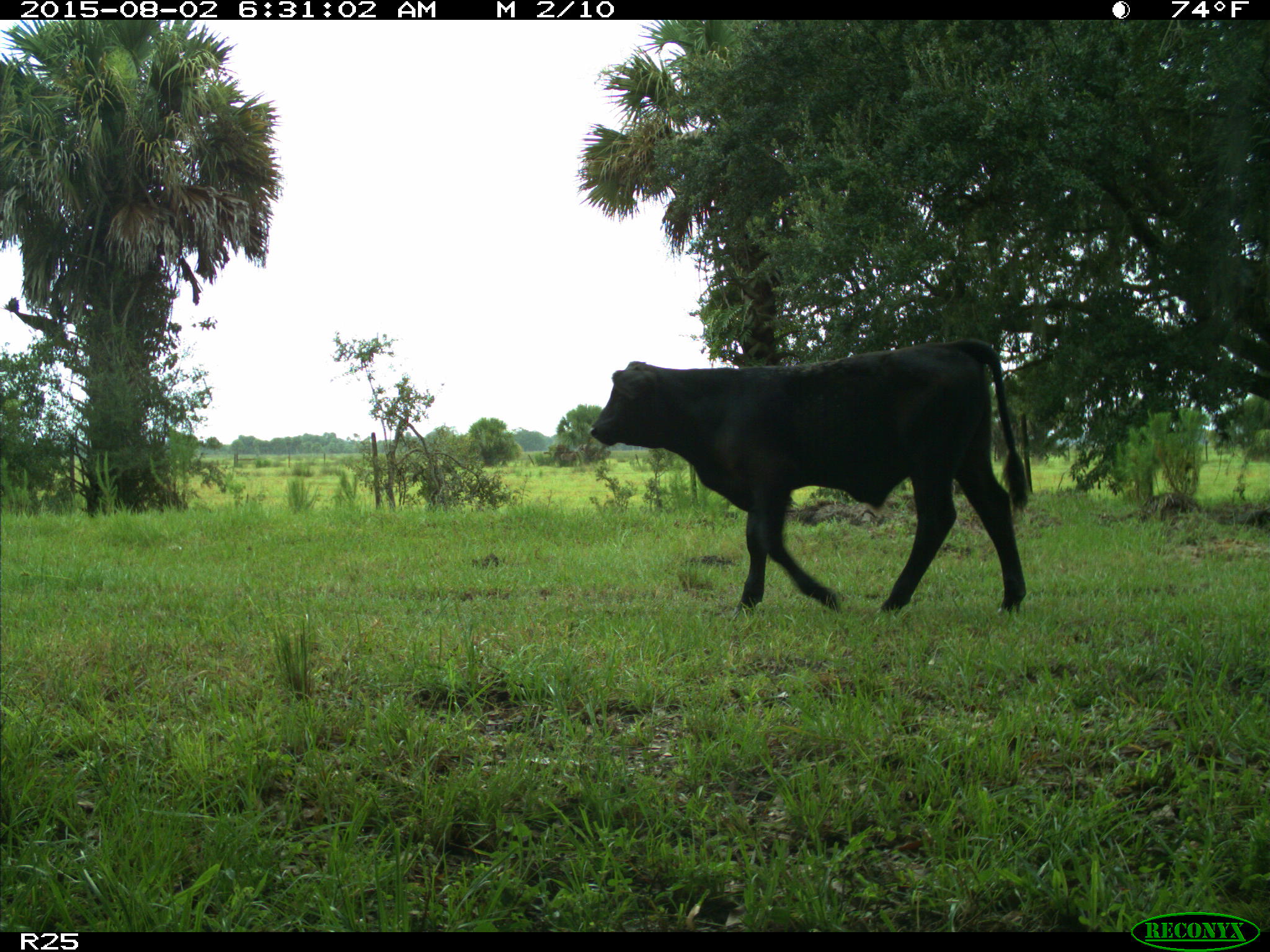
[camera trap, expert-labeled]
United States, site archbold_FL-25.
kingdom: Animalia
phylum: Chordata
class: Mammalia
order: Artiodactyla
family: Bovidae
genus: Bos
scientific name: Bos taurus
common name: domestic cow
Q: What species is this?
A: Bos taurus (domestic cow).